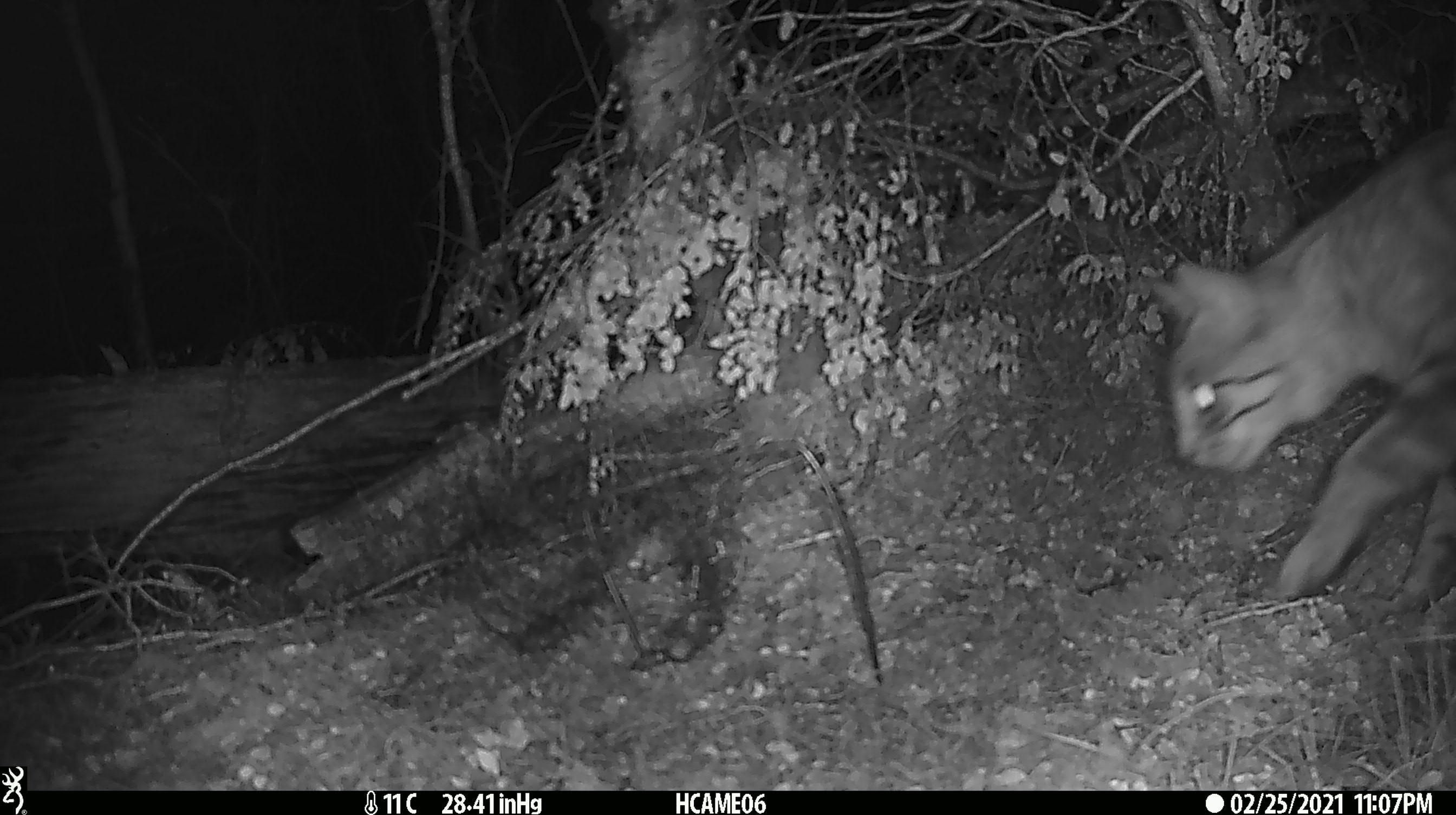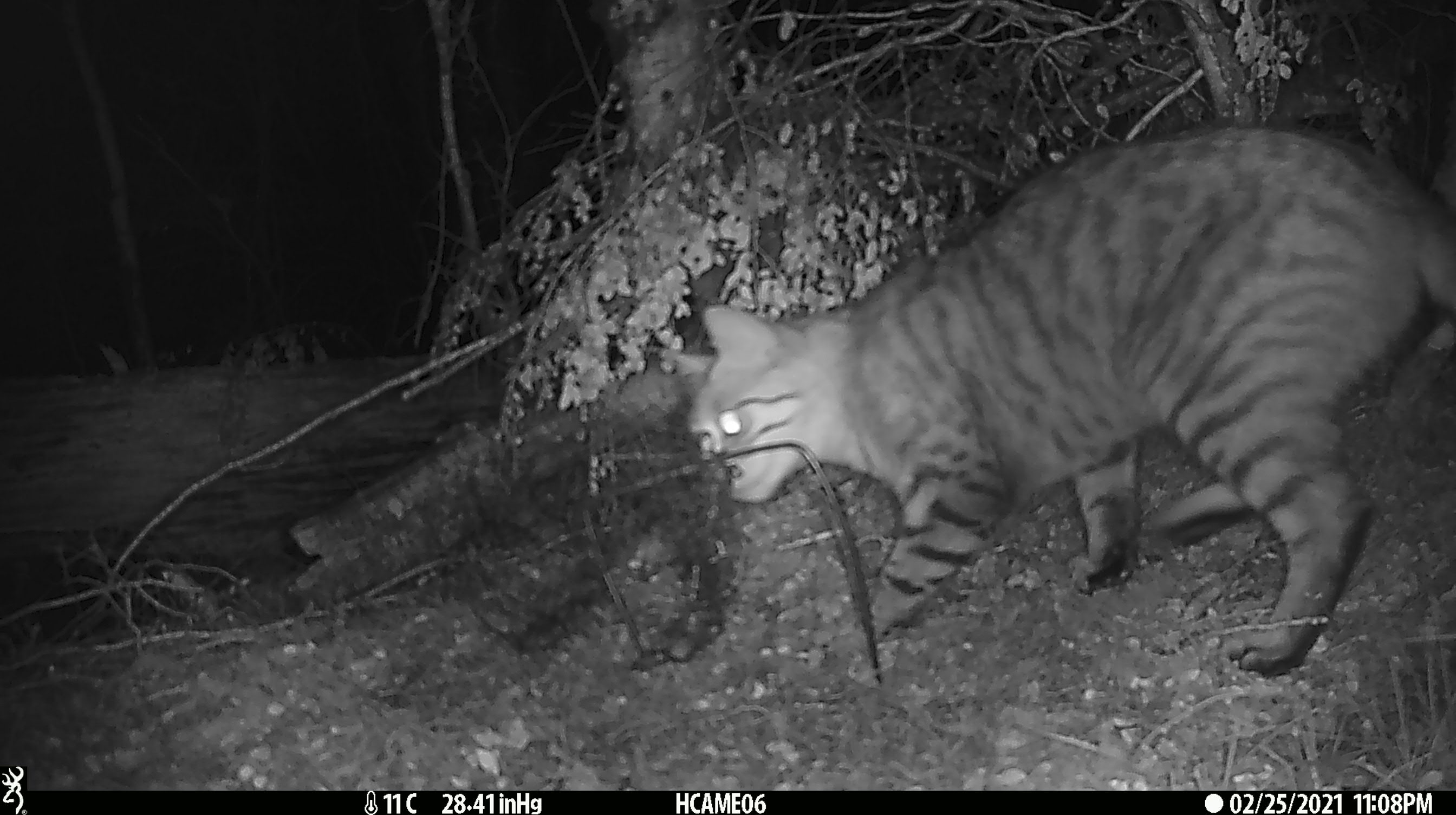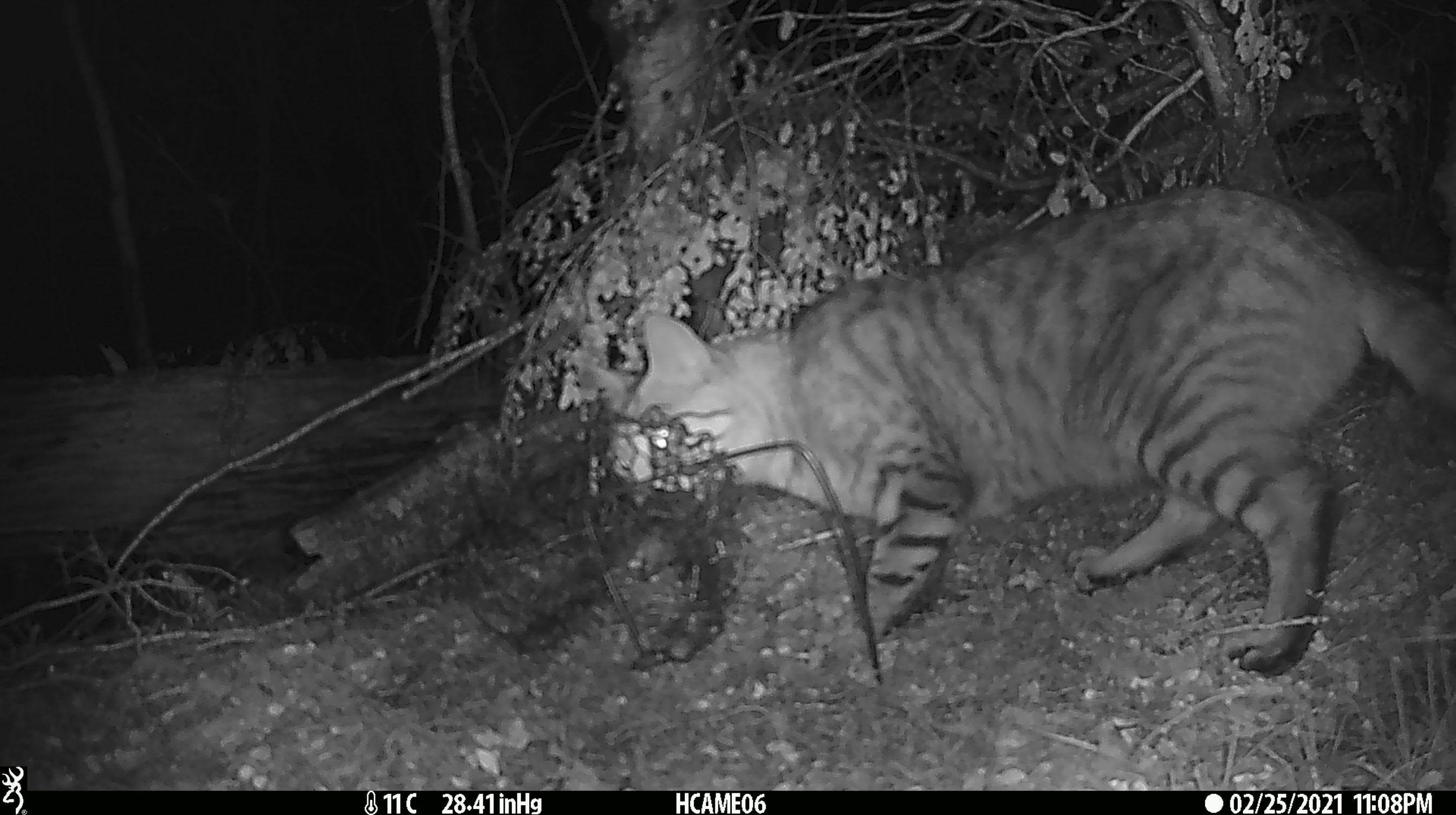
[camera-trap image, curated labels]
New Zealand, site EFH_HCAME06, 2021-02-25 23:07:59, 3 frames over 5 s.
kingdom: Animalia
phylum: Chordata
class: Mammalia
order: Carnivora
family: Felidae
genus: Felis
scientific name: Felis catus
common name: domestic cat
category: cat